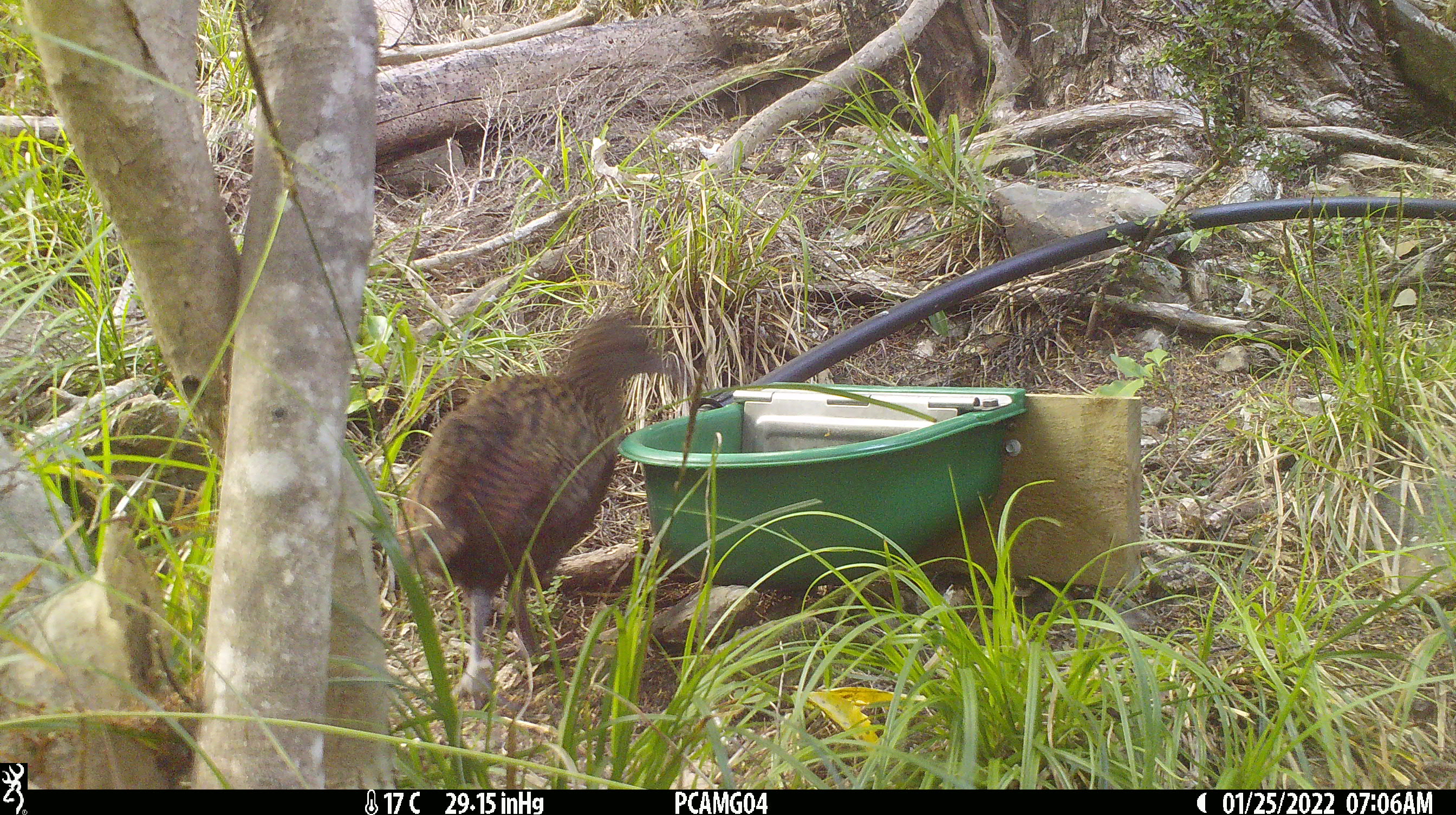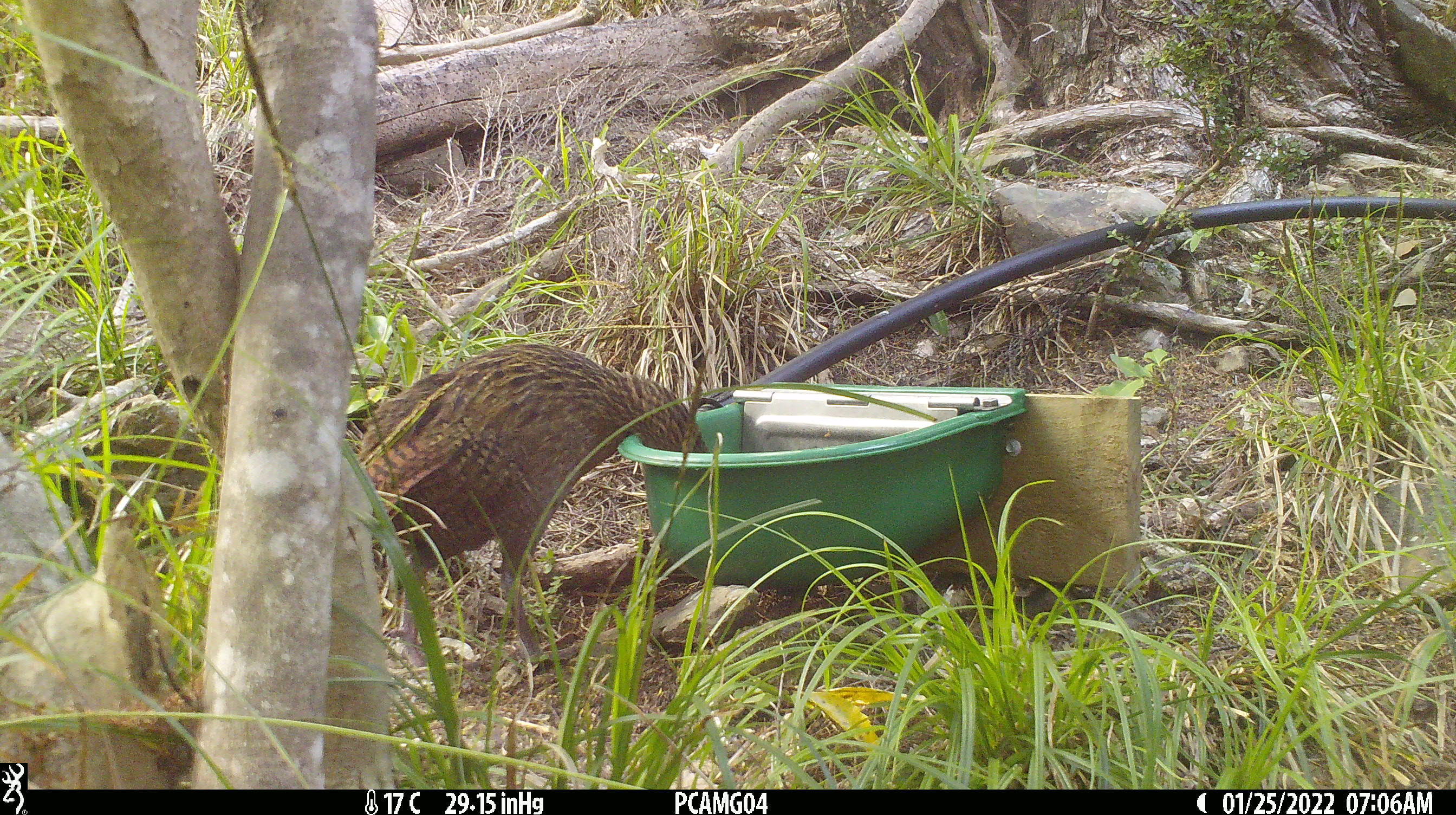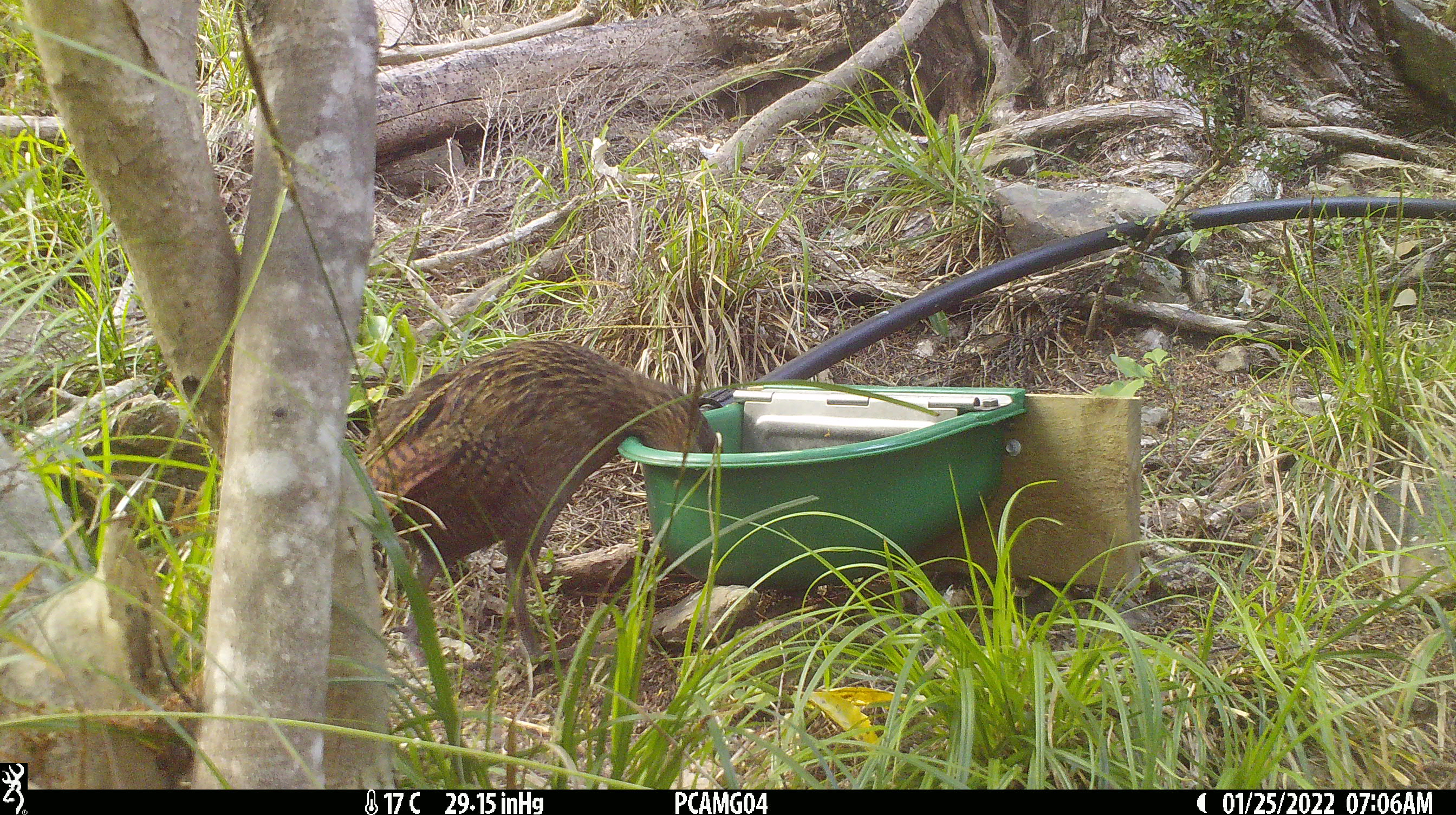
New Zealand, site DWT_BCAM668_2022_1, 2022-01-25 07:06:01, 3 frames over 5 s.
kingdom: Animalia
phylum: Chordata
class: Aves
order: Gruiformes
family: Rallidae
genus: Gallirallus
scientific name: Gallirallus australis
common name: weka